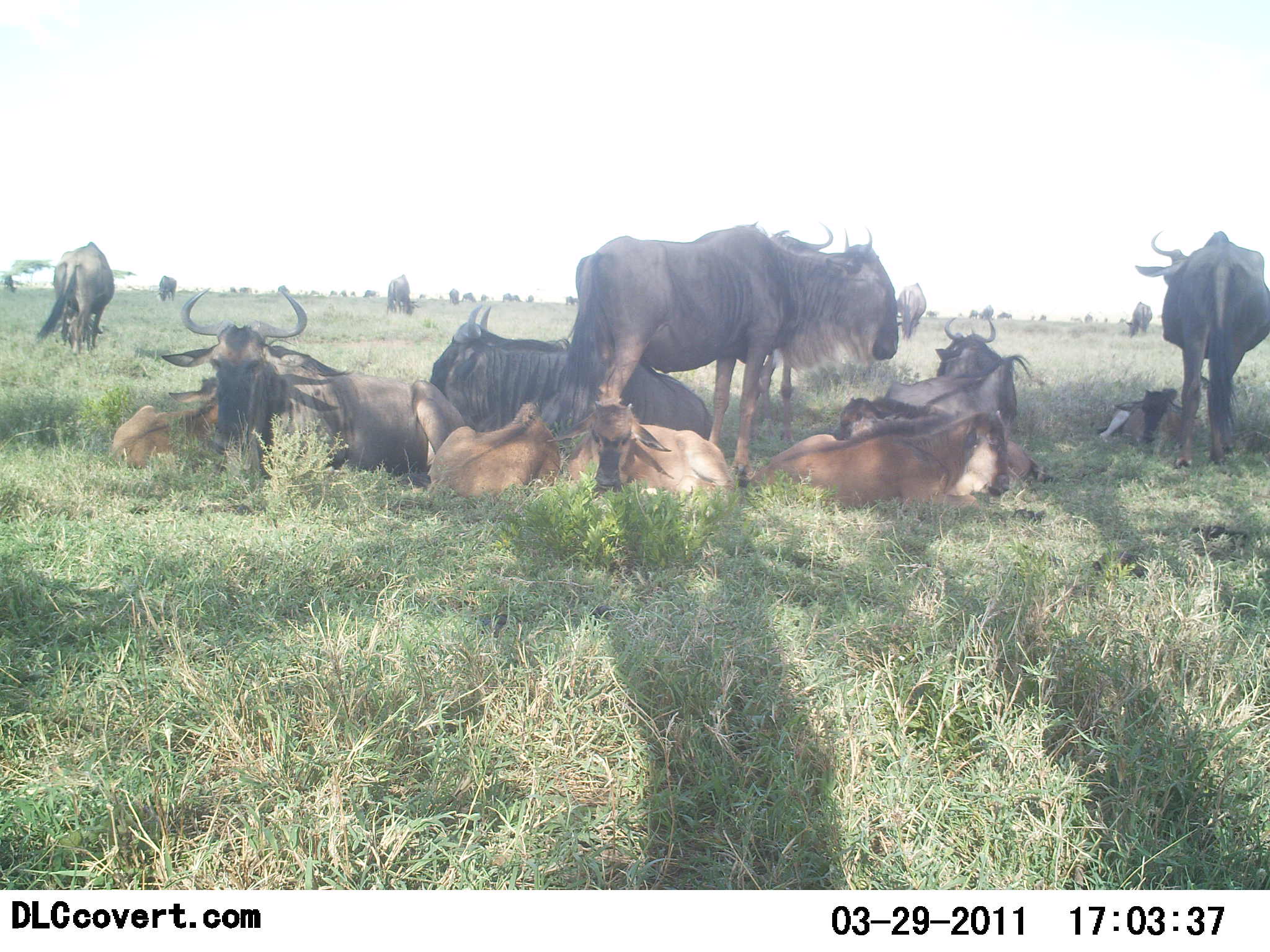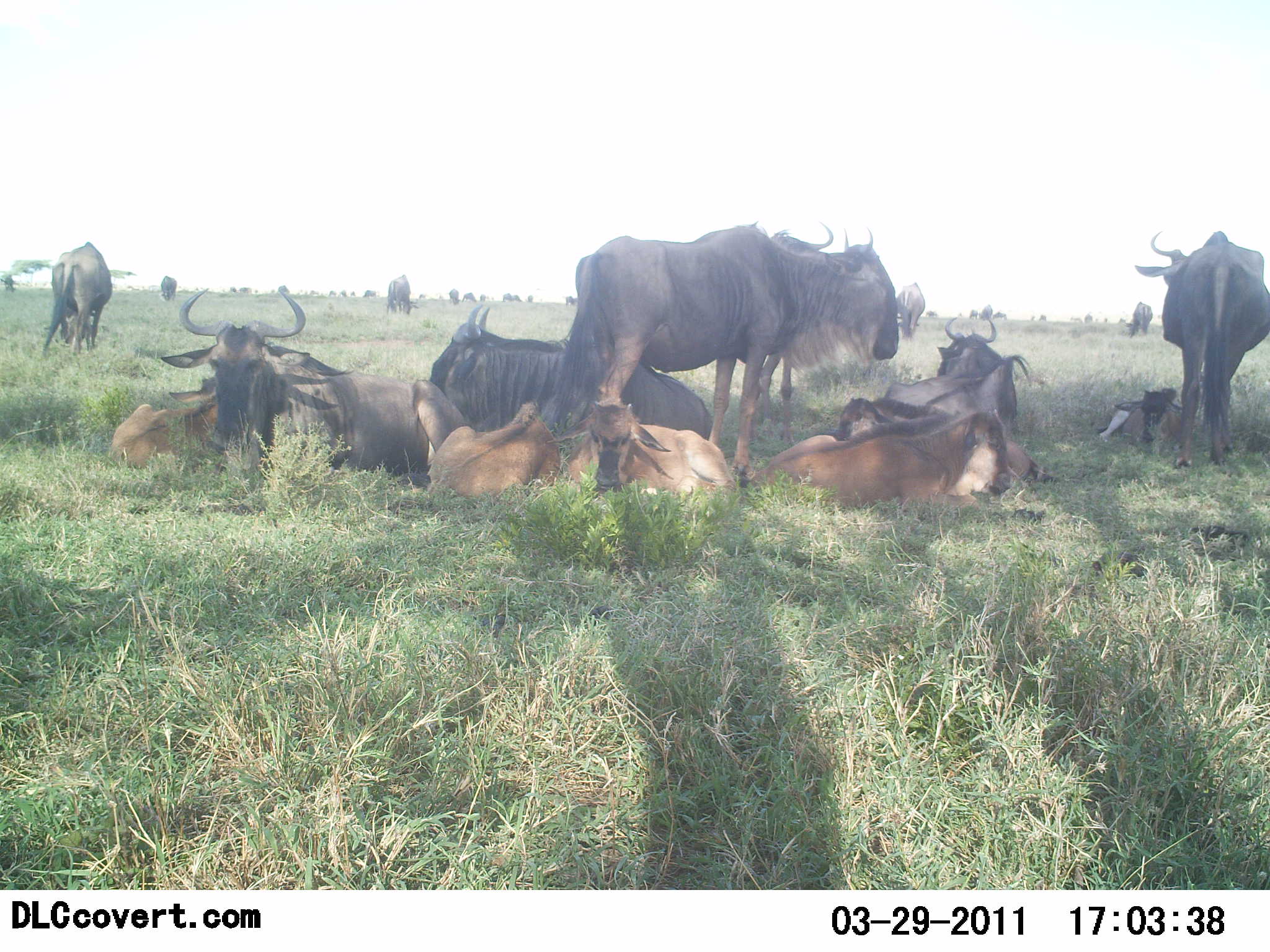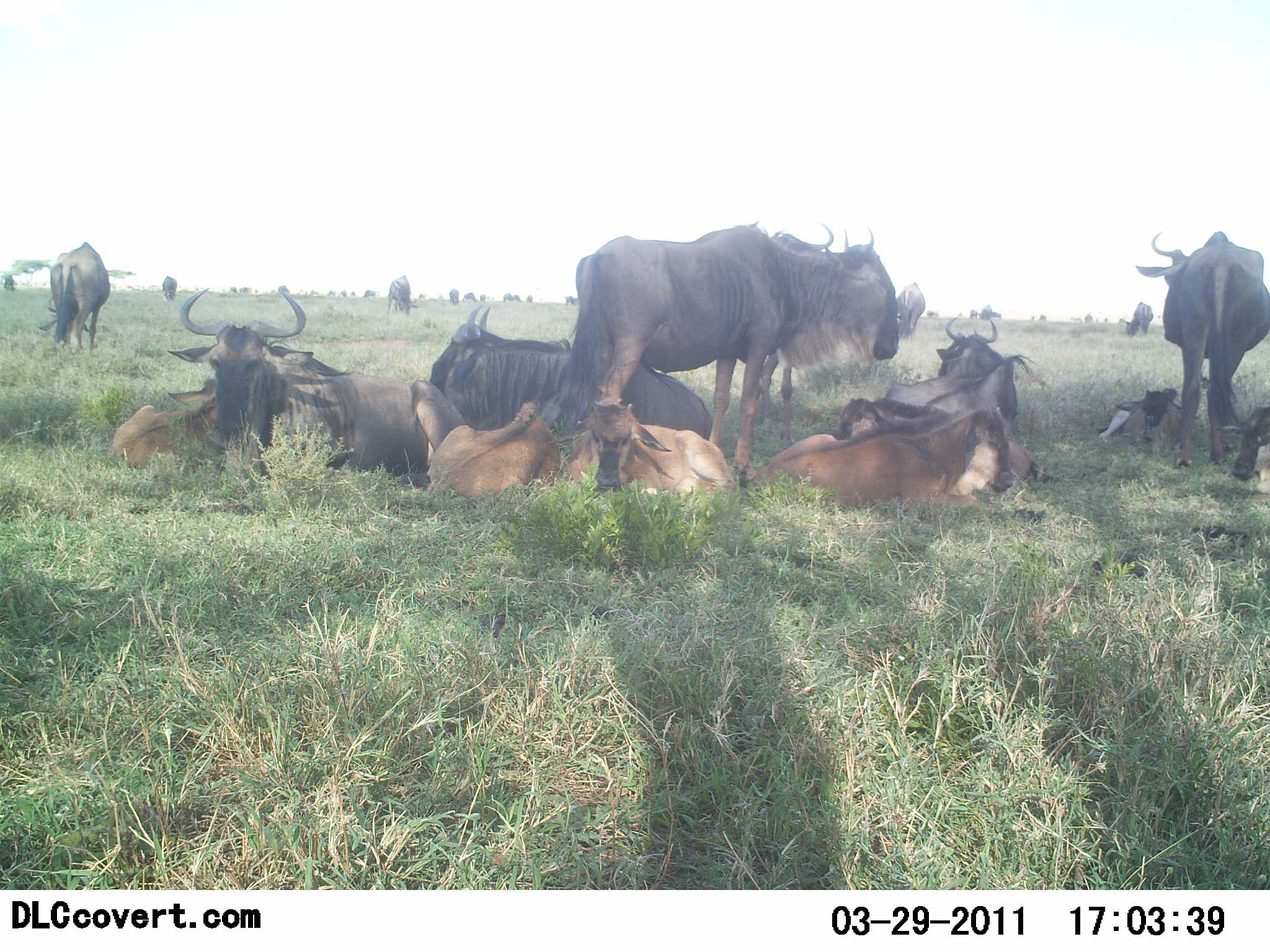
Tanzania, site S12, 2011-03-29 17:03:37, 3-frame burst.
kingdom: Animalia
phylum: Chordata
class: Mammalia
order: Artiodactyla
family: Bovidae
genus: Connochaetes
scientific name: Connochaetes taurinus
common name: blue wildebeest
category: wildebeest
Wildebeest (blue wildebeest) (Connochaetes taurinus), count 11-50. Behavior (volunteer vote fractions): standing 50%, resting 100%, moving 20%, interacting 10%. Young present (vote fraction): 0%. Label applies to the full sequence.